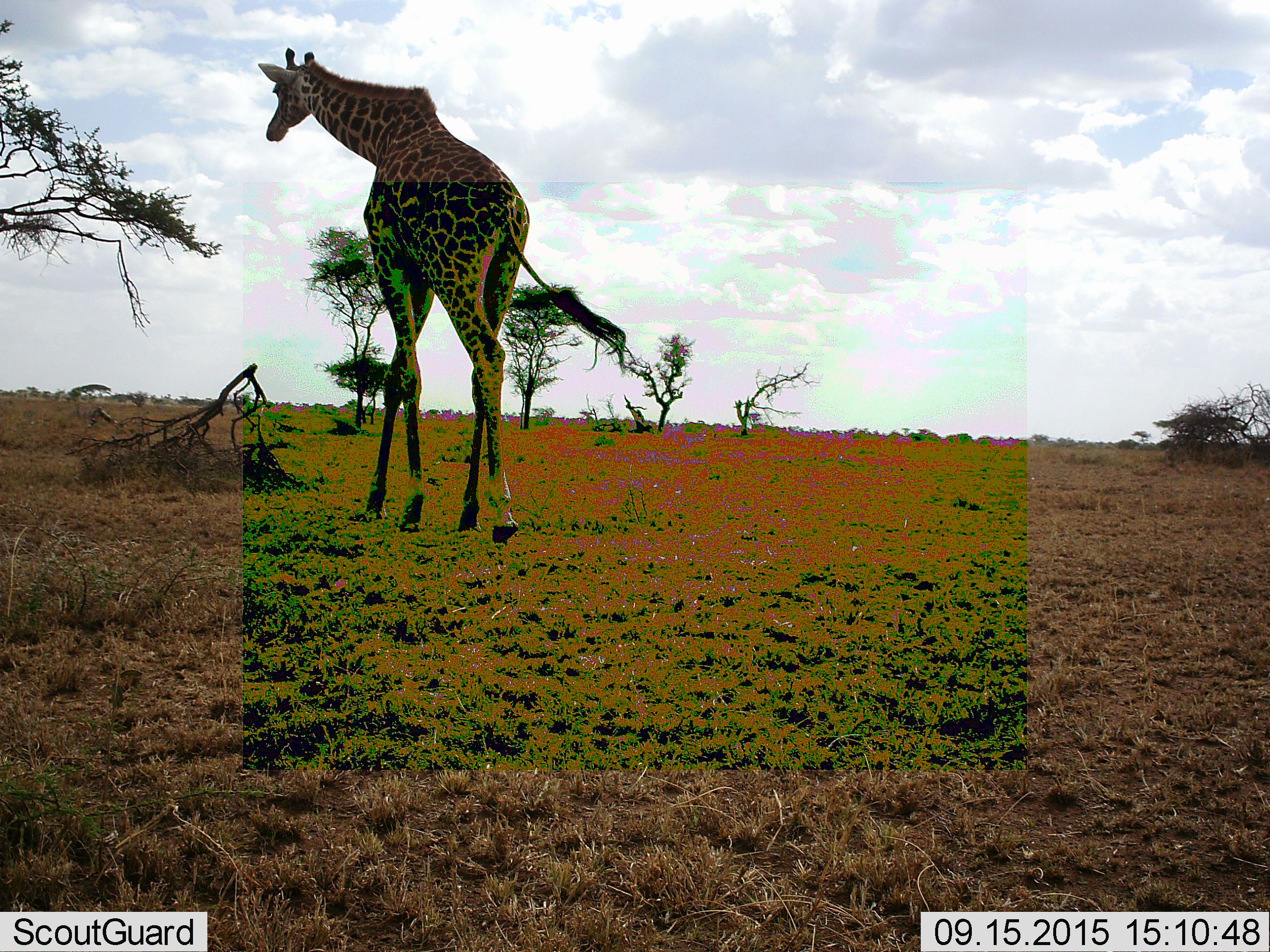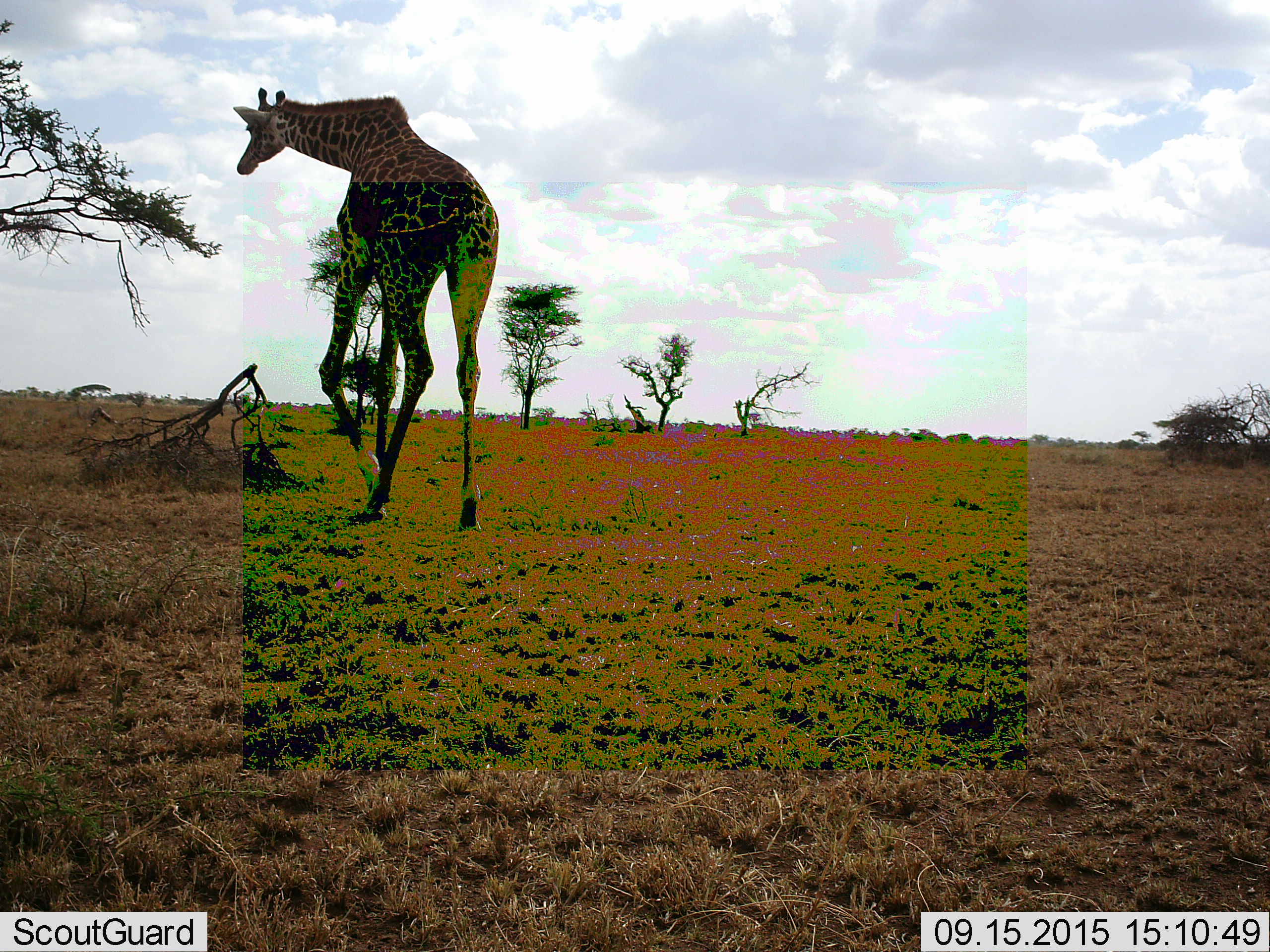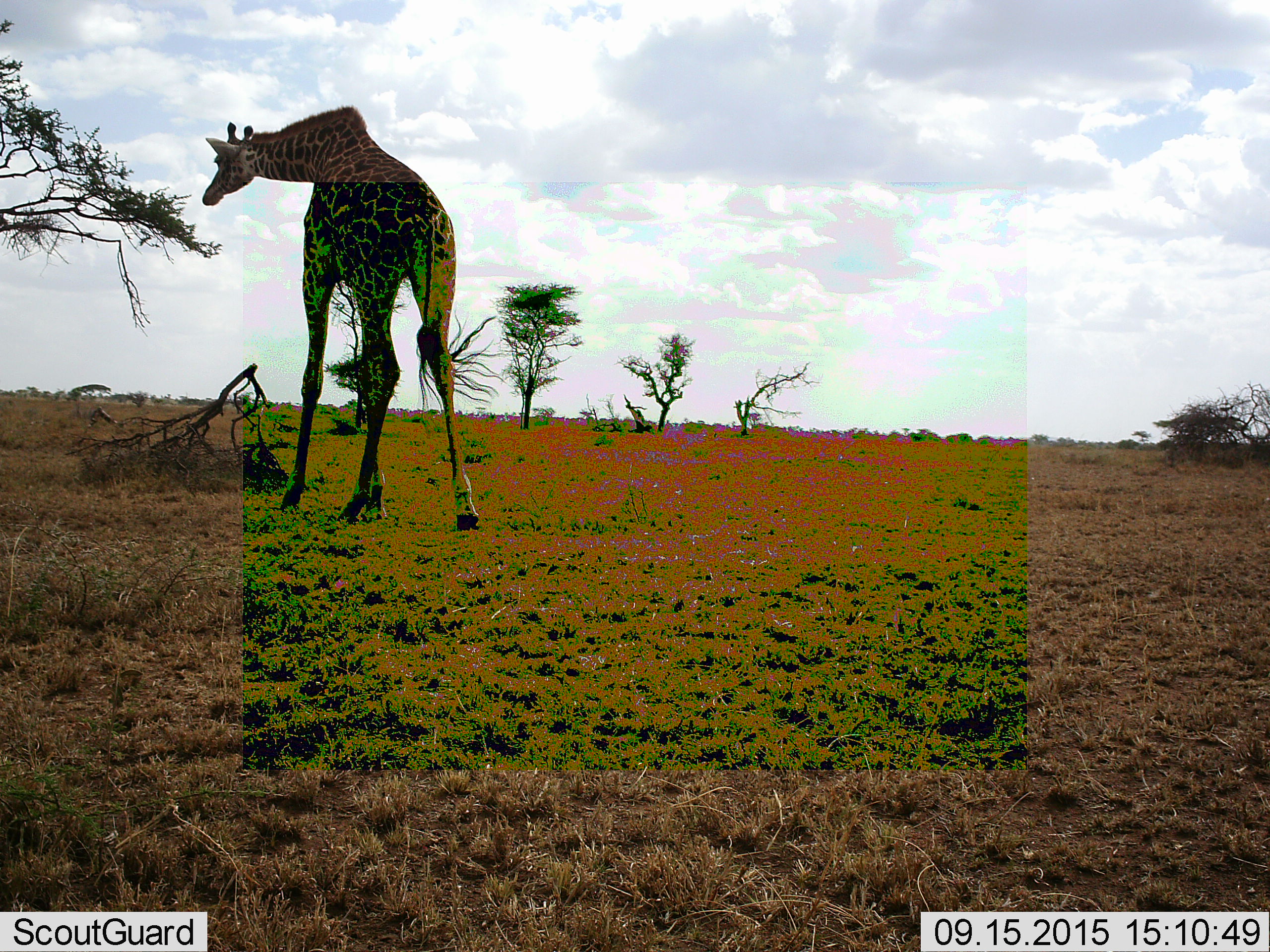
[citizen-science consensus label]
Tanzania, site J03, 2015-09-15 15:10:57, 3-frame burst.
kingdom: Animalia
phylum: Chordata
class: Mammalia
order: Artiodactyla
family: Giraffidae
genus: Giraffa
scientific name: Giraffa camelopardalis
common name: giraffe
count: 1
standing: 10%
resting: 0%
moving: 100%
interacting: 0%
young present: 0%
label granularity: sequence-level